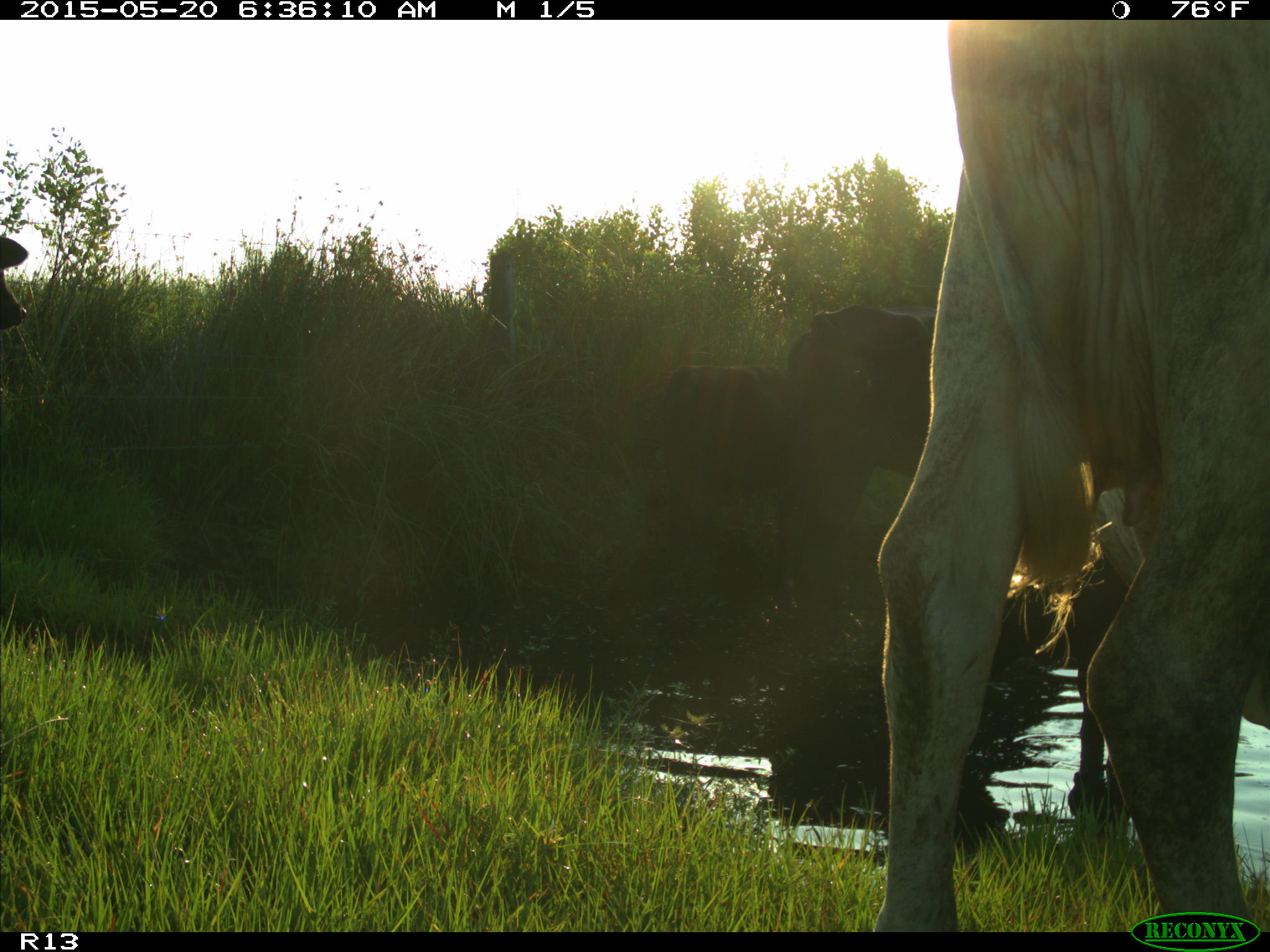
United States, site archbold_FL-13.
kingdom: Animalia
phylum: Chordata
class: Mammalia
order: Artiodactyla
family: Bovidae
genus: Bos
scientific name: Bos taurus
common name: domestic cow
Bos taurus (domestic cow).